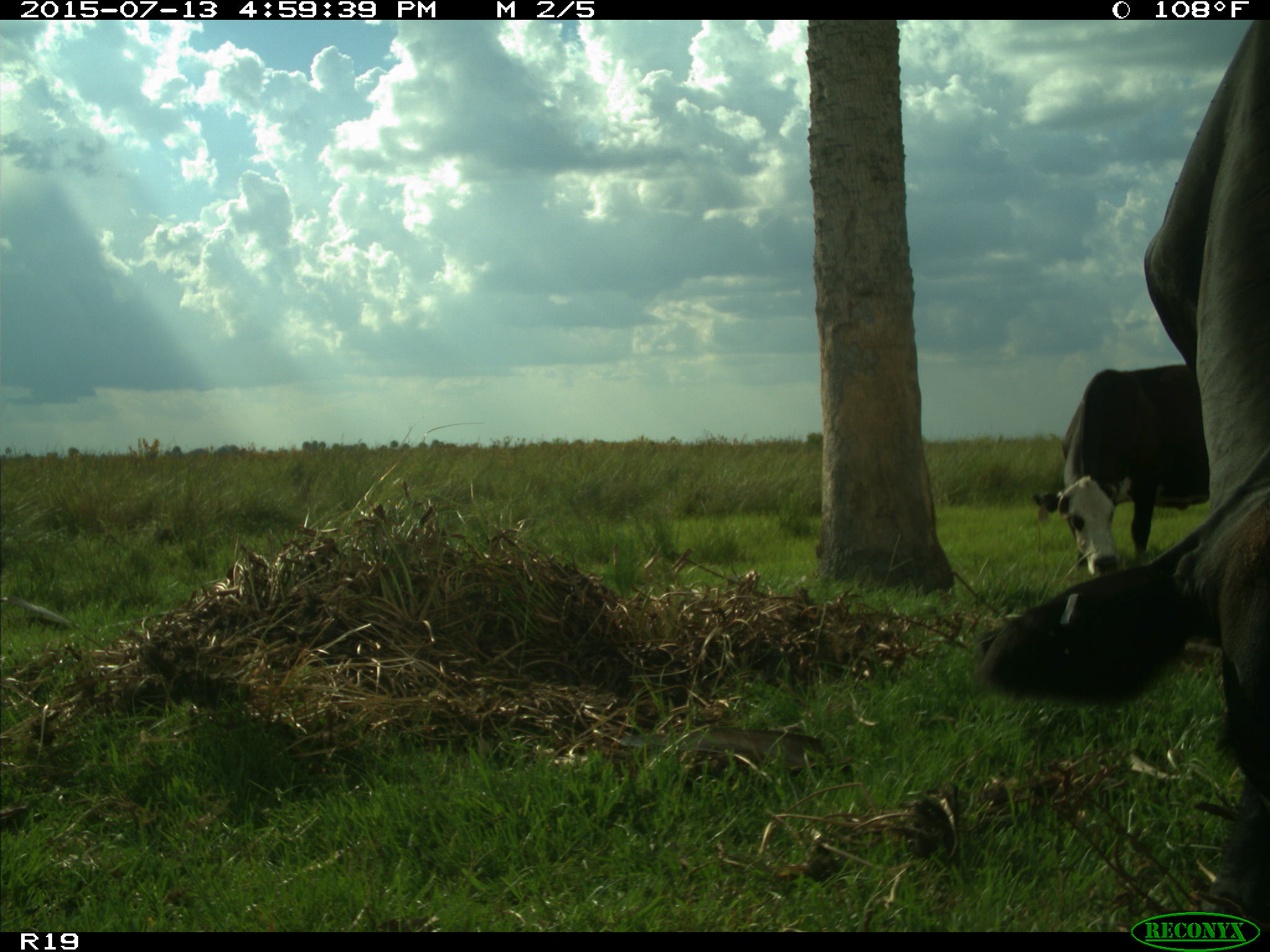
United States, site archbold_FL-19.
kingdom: Animalia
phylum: Chordata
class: Mammalia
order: Artiodactyla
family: Bovidae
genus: Bos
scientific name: Bos taurus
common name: domestic cow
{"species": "Bos taurus (domestic cow)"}